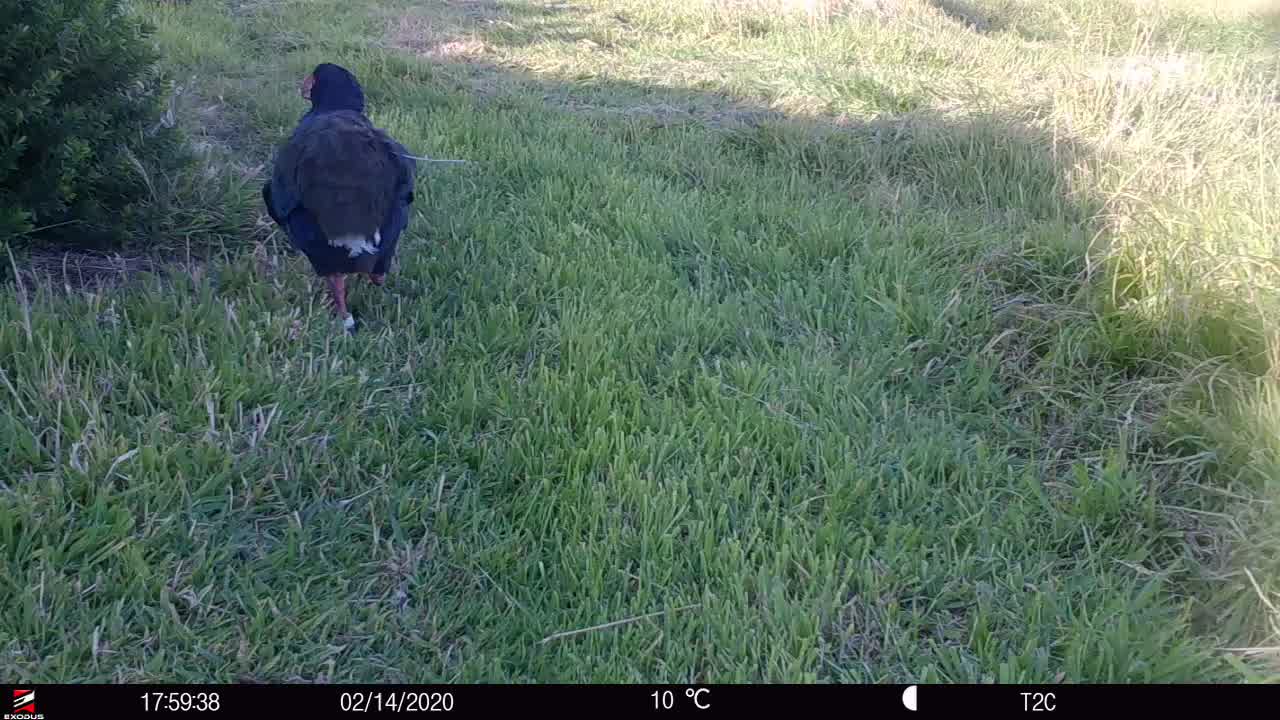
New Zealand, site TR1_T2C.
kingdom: Animalia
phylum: Chordata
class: Aves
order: Gruiformes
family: Rallidae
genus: Porphyrio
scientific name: Porphyrio mantelli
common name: takahe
Takahe (Porphyrio mantelli).